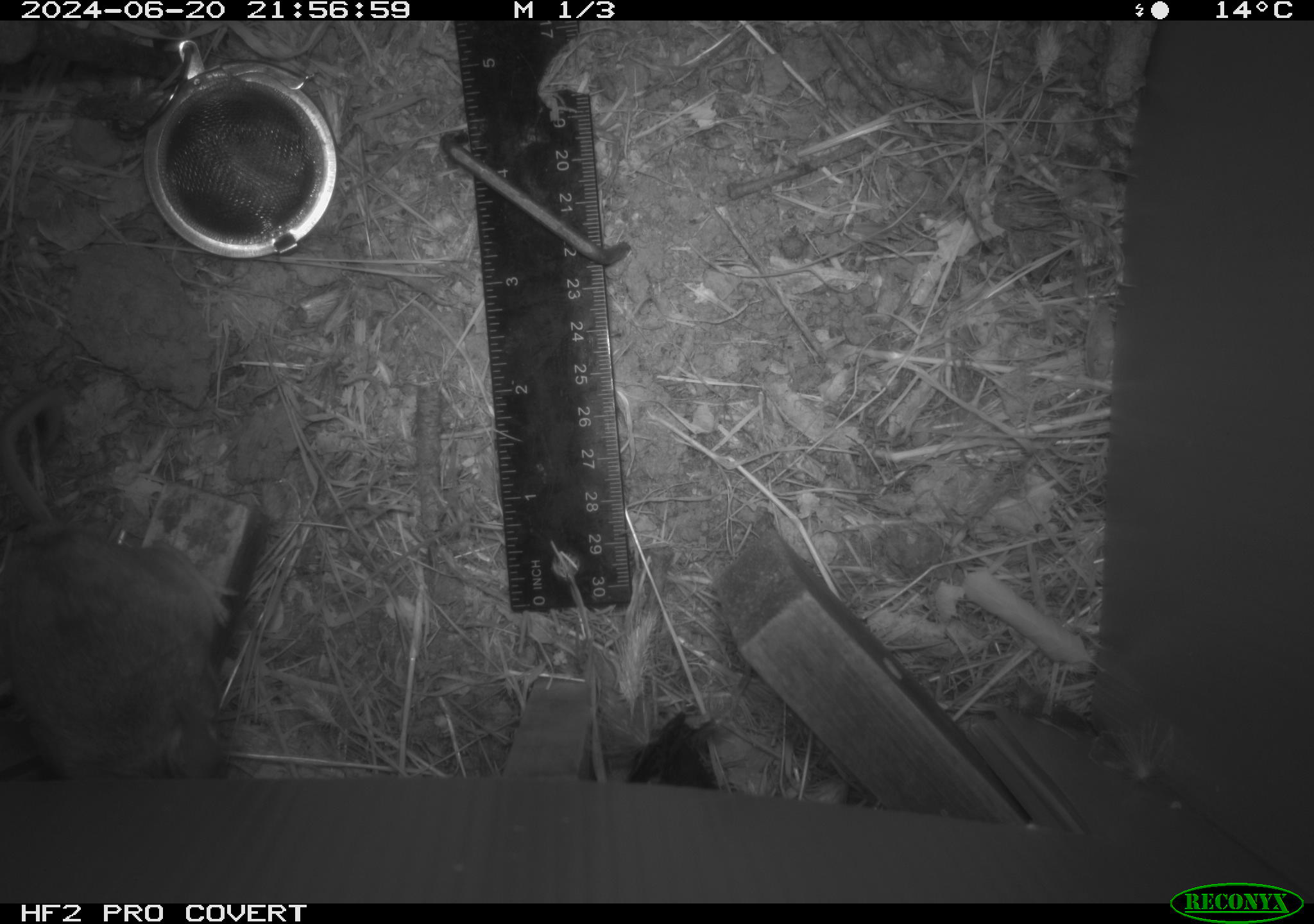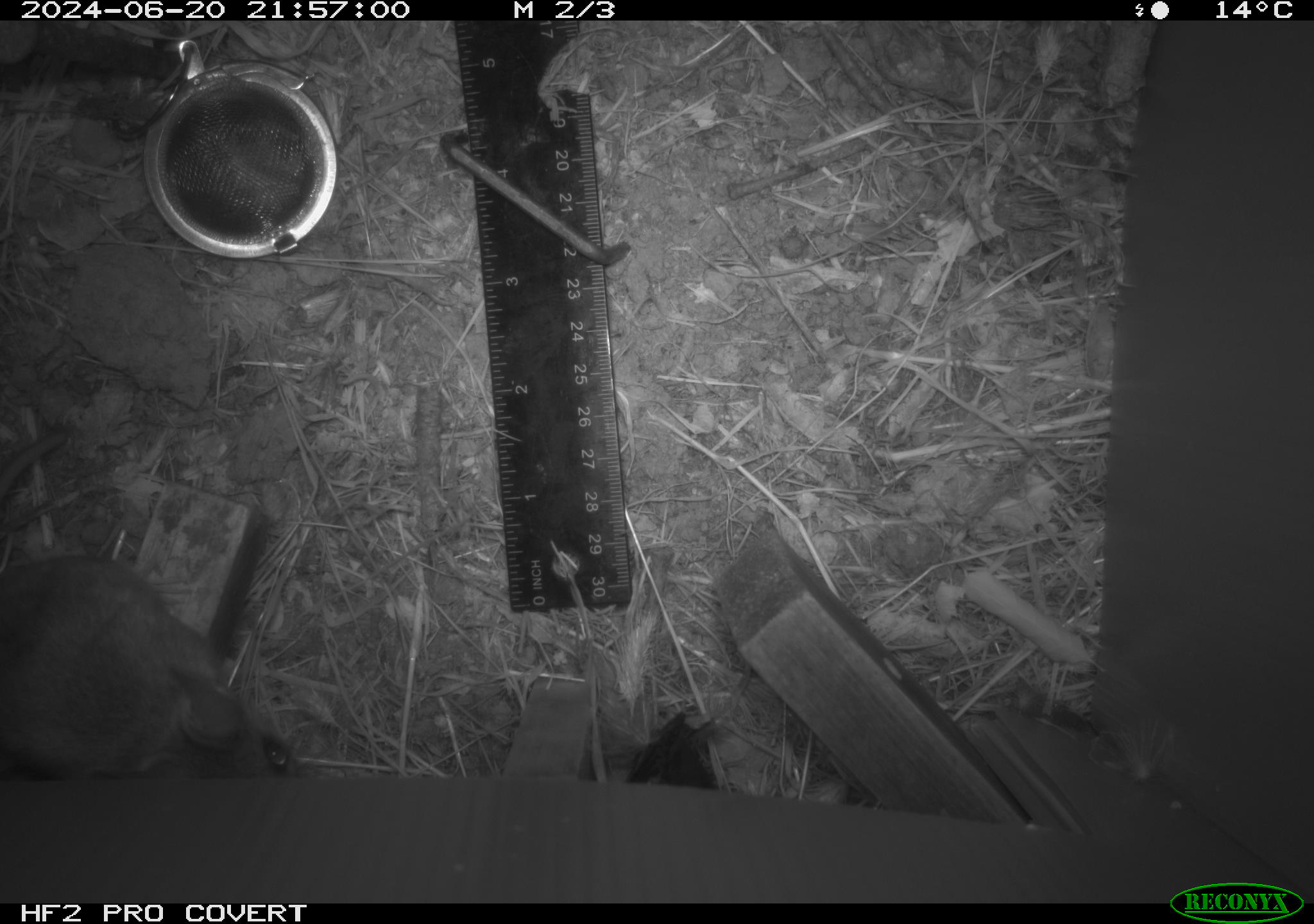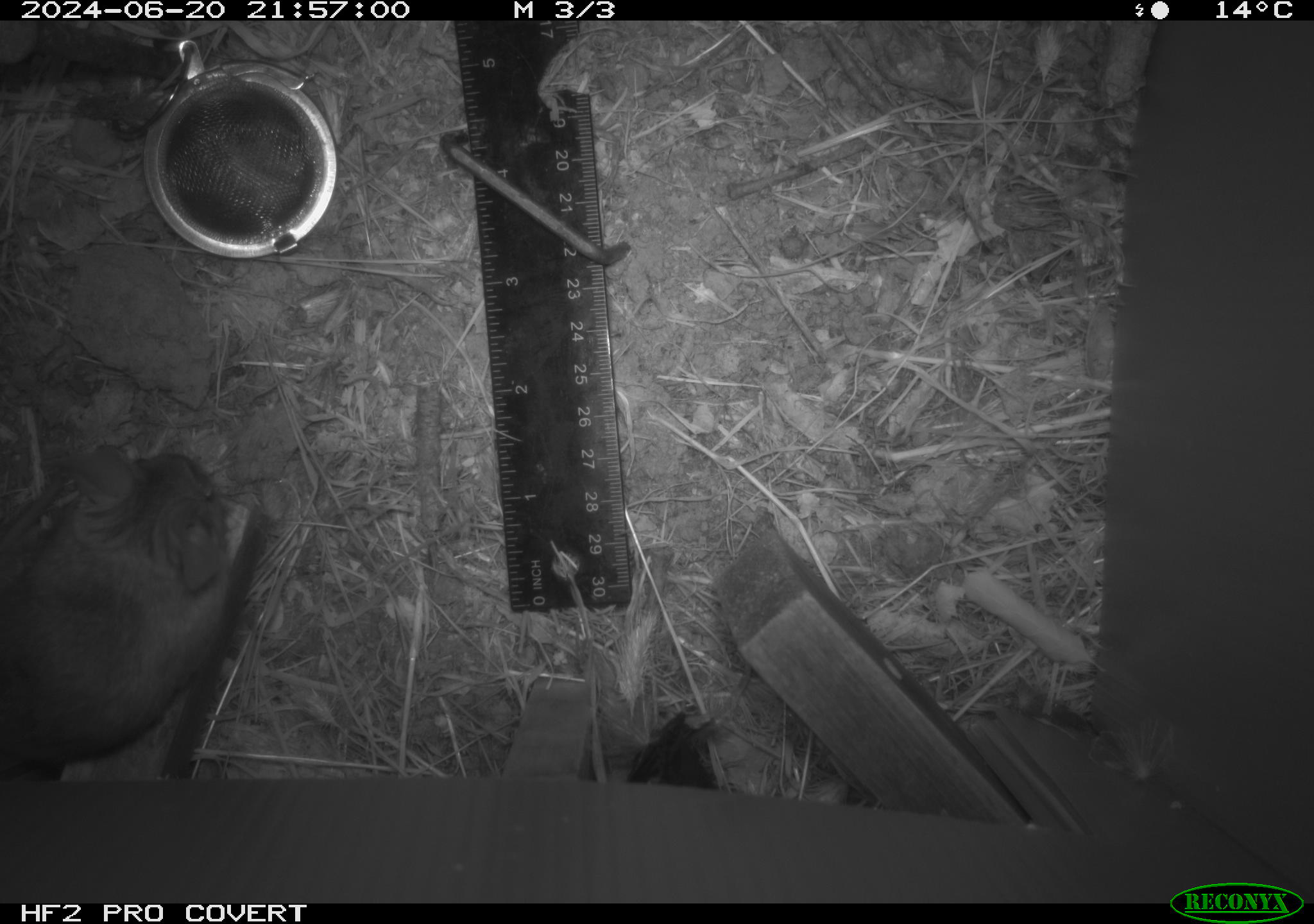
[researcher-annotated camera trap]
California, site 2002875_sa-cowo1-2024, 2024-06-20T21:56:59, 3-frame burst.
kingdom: Animalia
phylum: Chordata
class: Mammalia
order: Rodentia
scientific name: Rodentia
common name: rodent